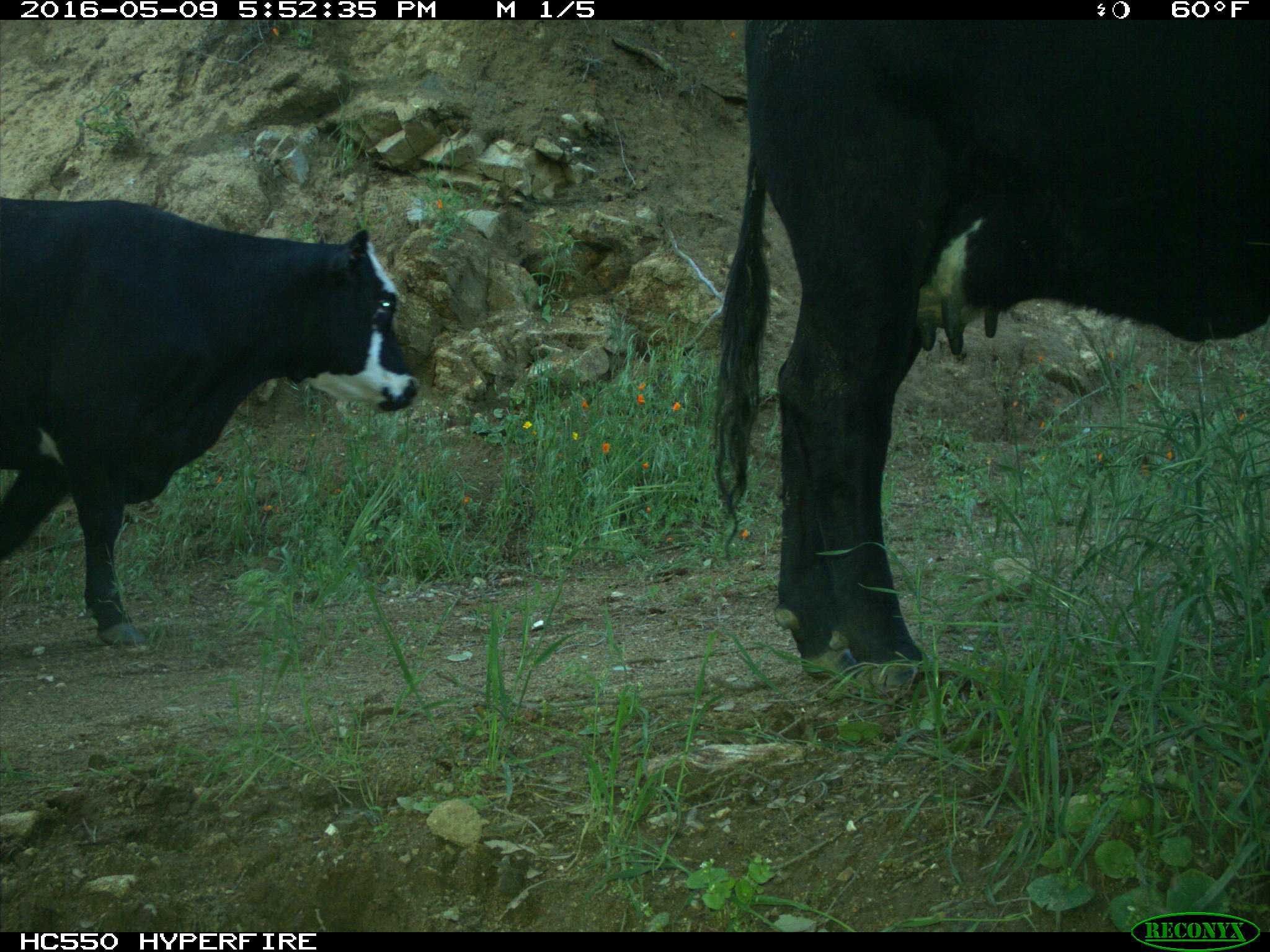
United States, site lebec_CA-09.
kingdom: Animalia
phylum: Chordata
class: Mammalia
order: Artiodactyla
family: Bovidae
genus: Bos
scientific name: Bos taurus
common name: domestic cow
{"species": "Bos taurus (domestic cow)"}